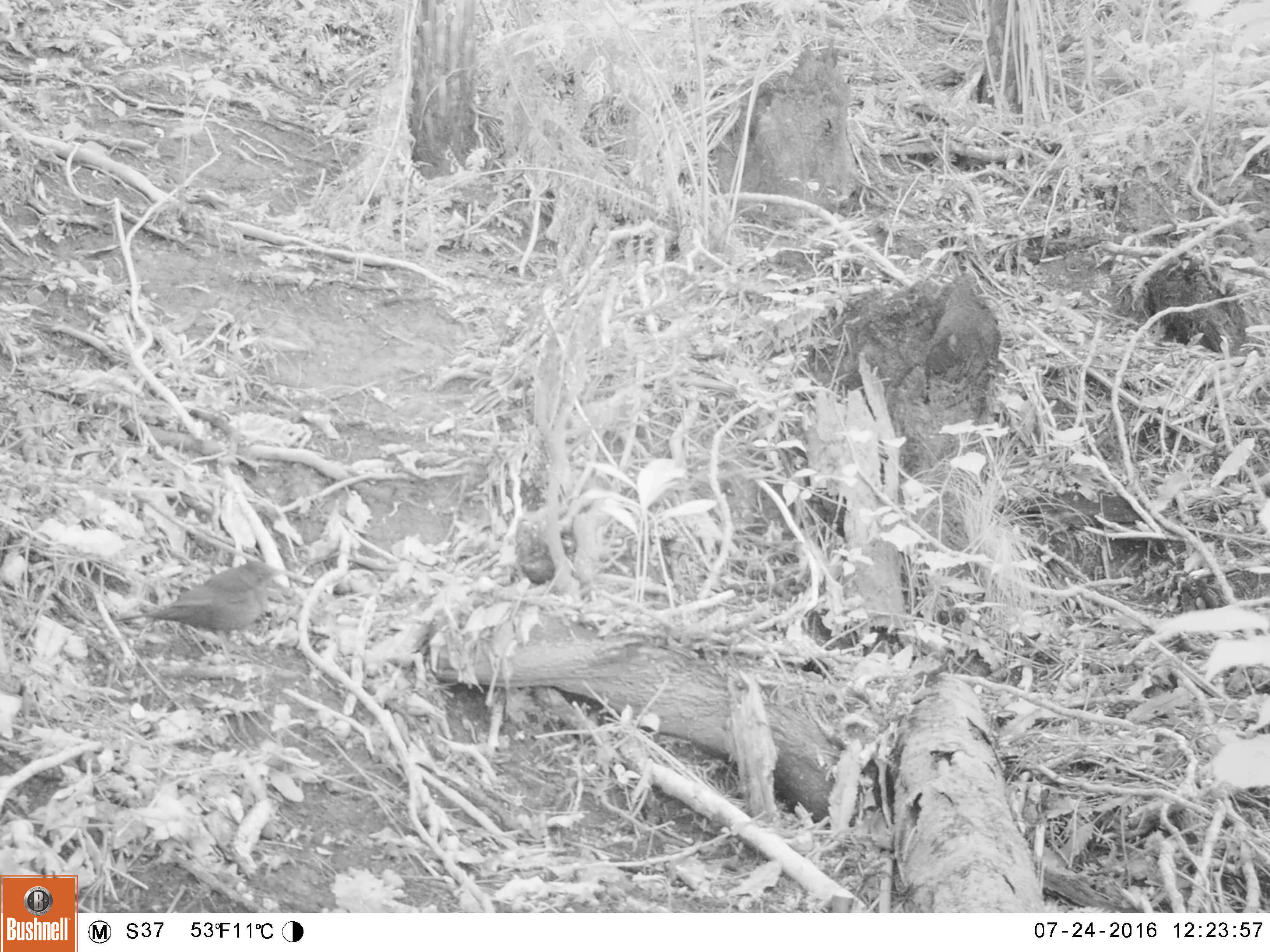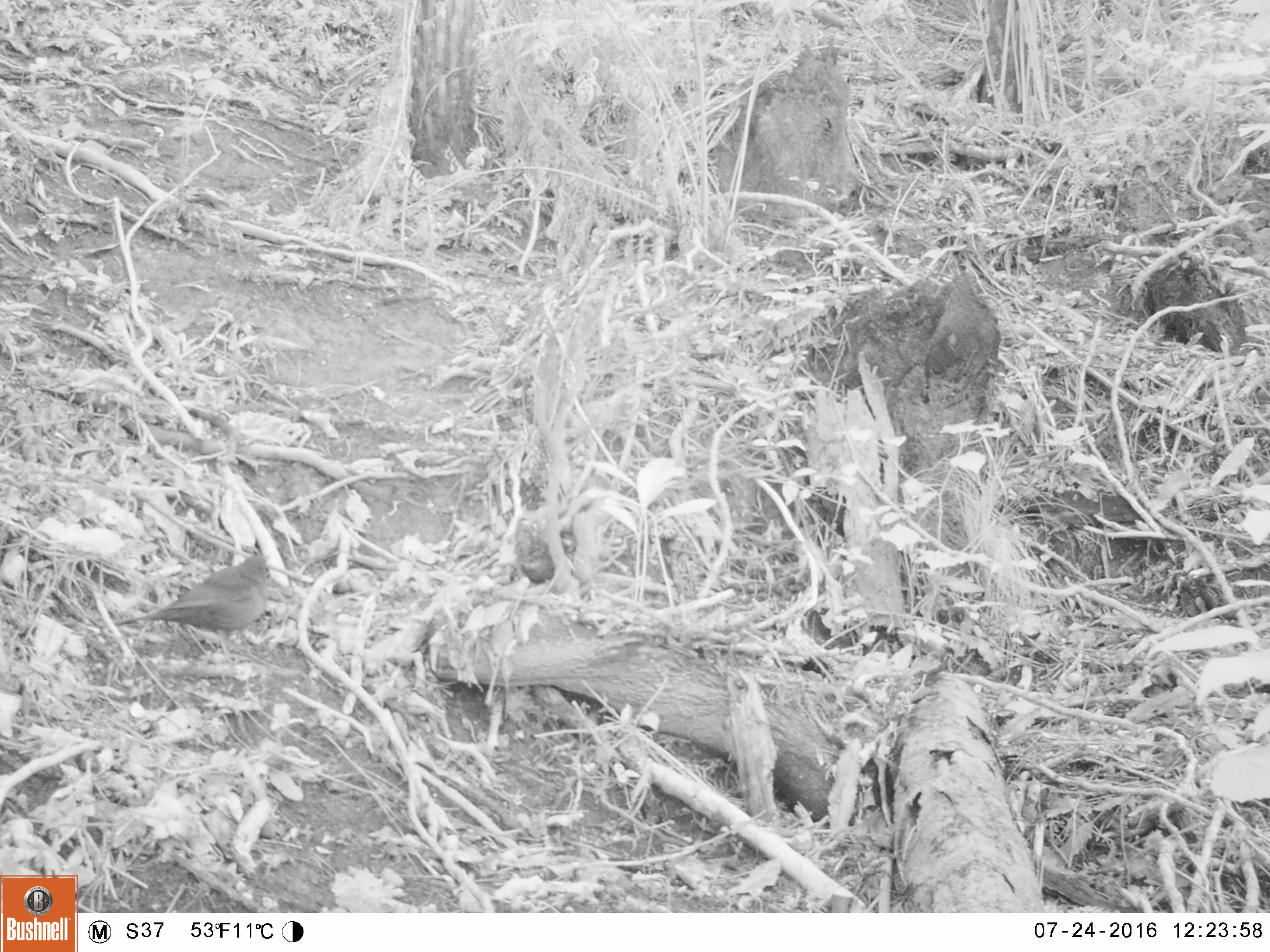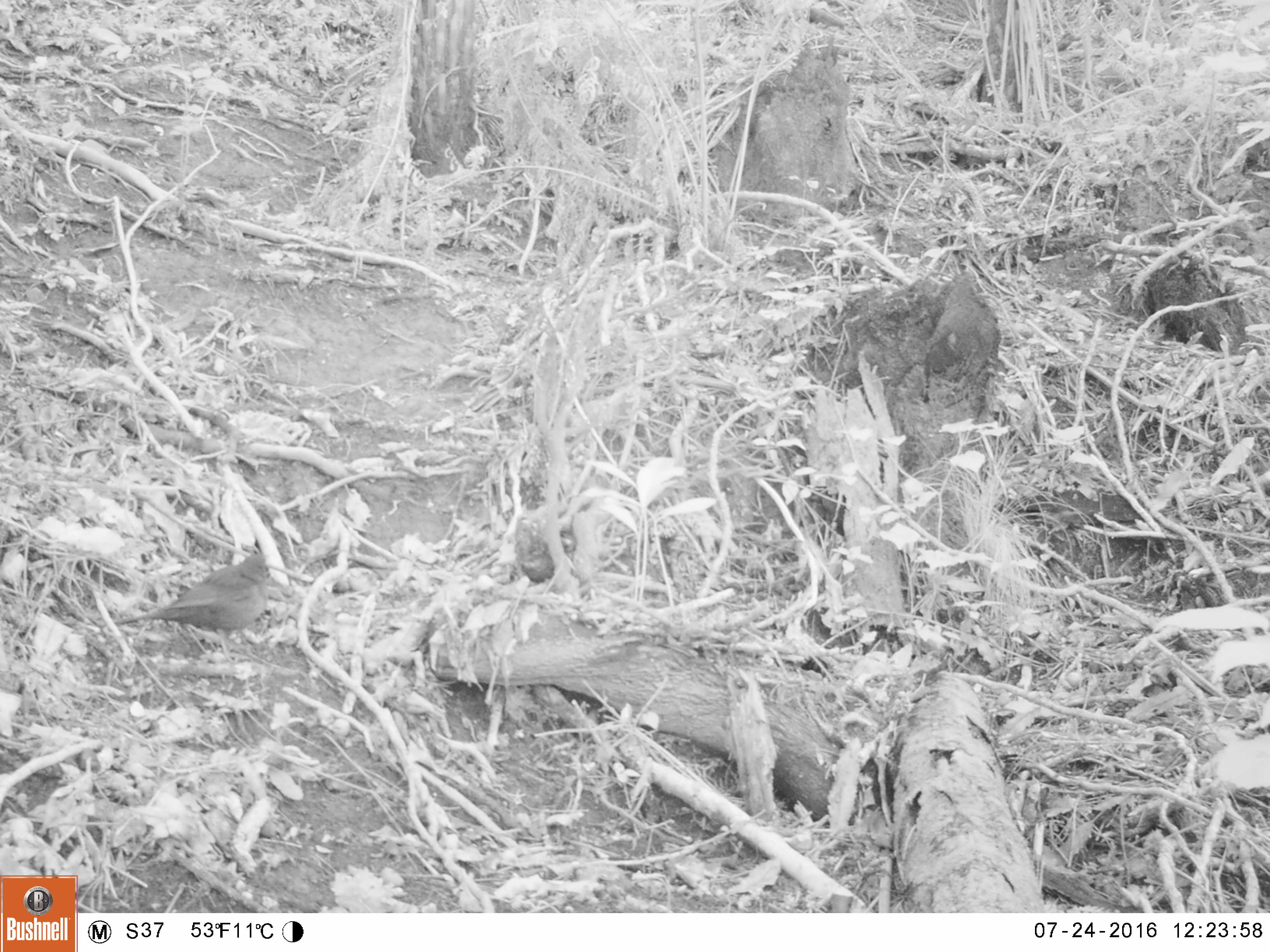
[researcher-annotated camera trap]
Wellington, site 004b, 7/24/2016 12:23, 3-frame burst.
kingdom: Animalia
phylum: Chordata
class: Aves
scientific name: Aves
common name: bird